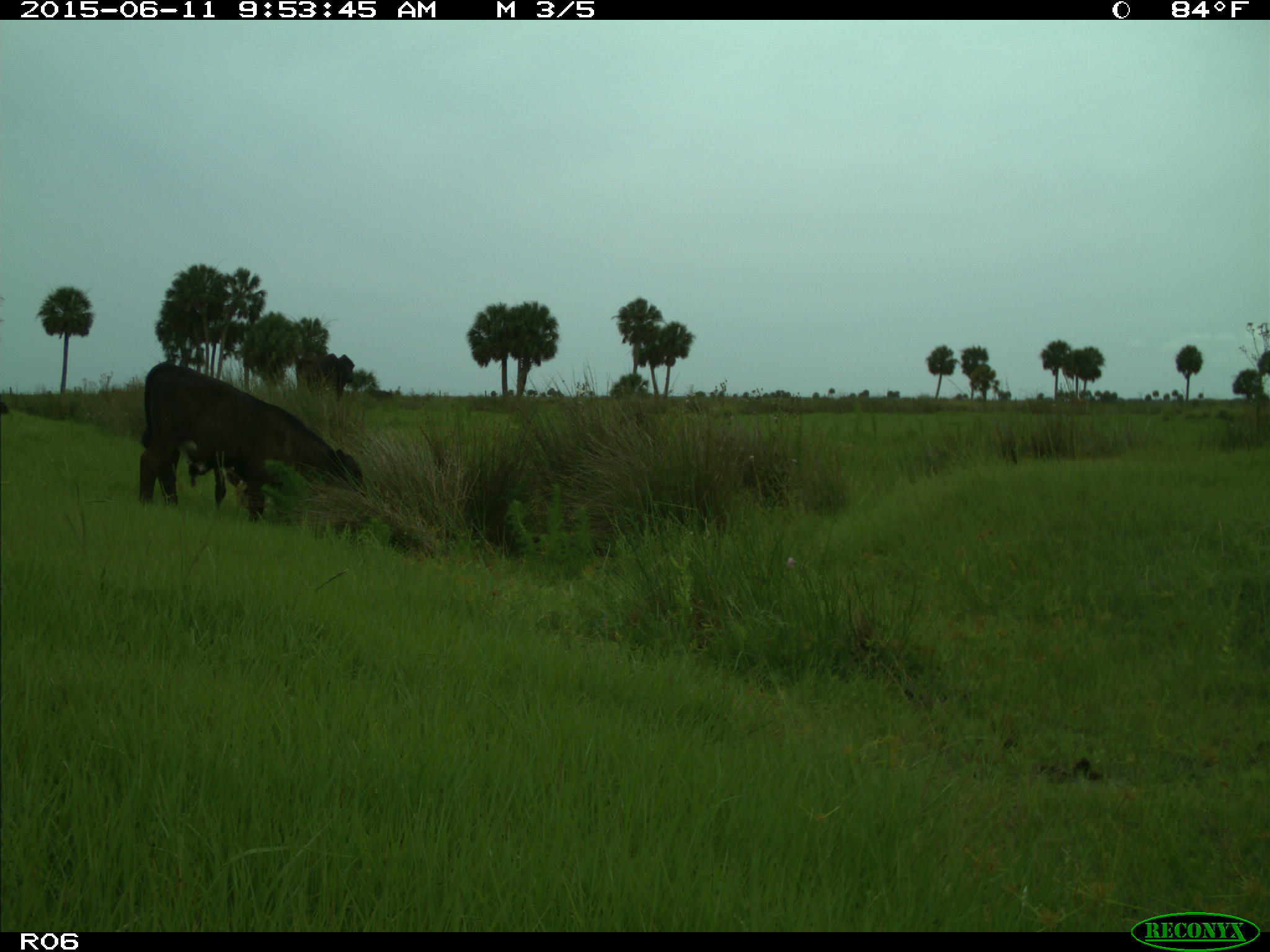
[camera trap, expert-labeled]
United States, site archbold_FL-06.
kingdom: Animalia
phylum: Chordata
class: Mammalia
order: Artiodactyla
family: Bovidae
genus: Bos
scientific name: Bos taurus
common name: domestic cow